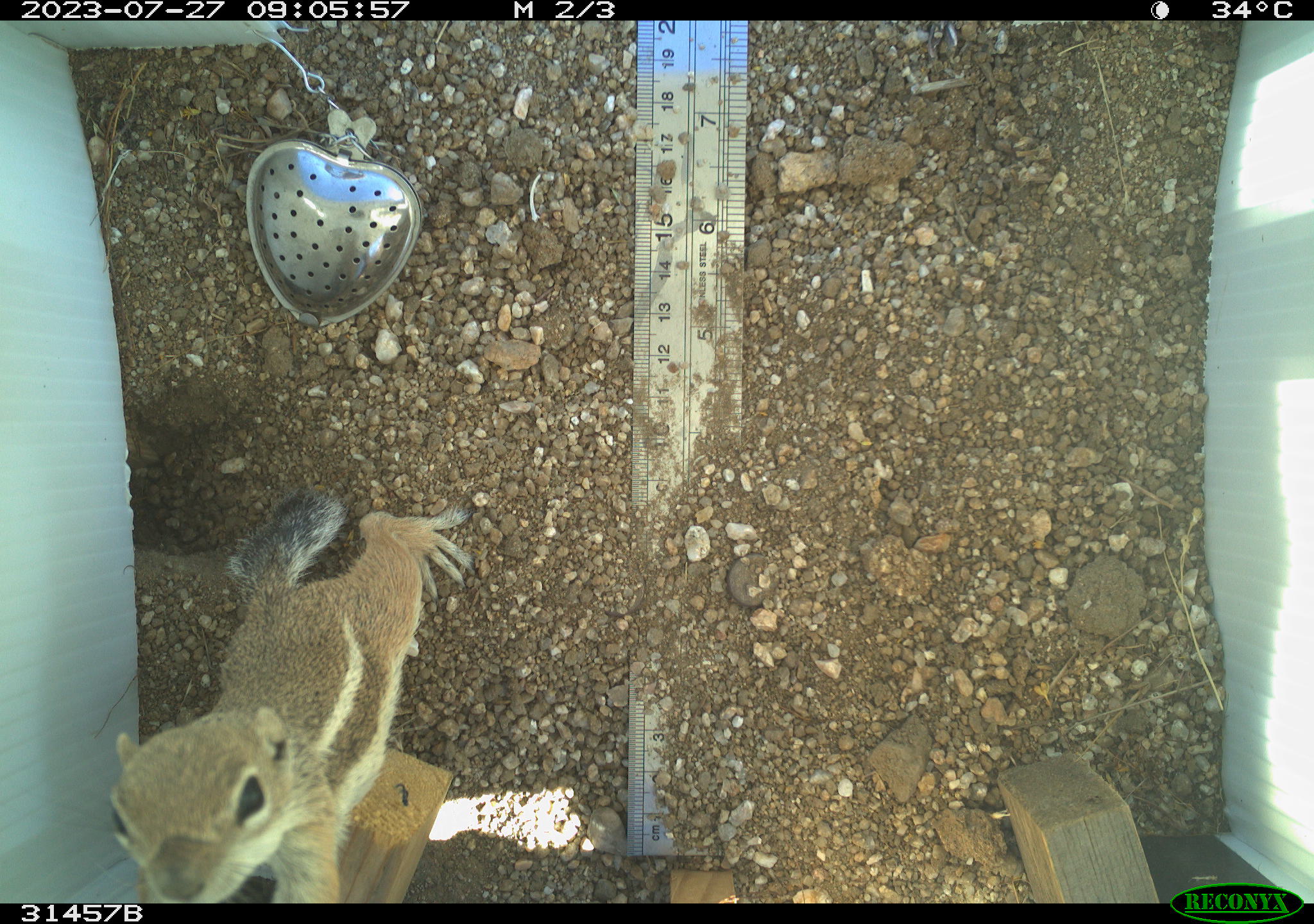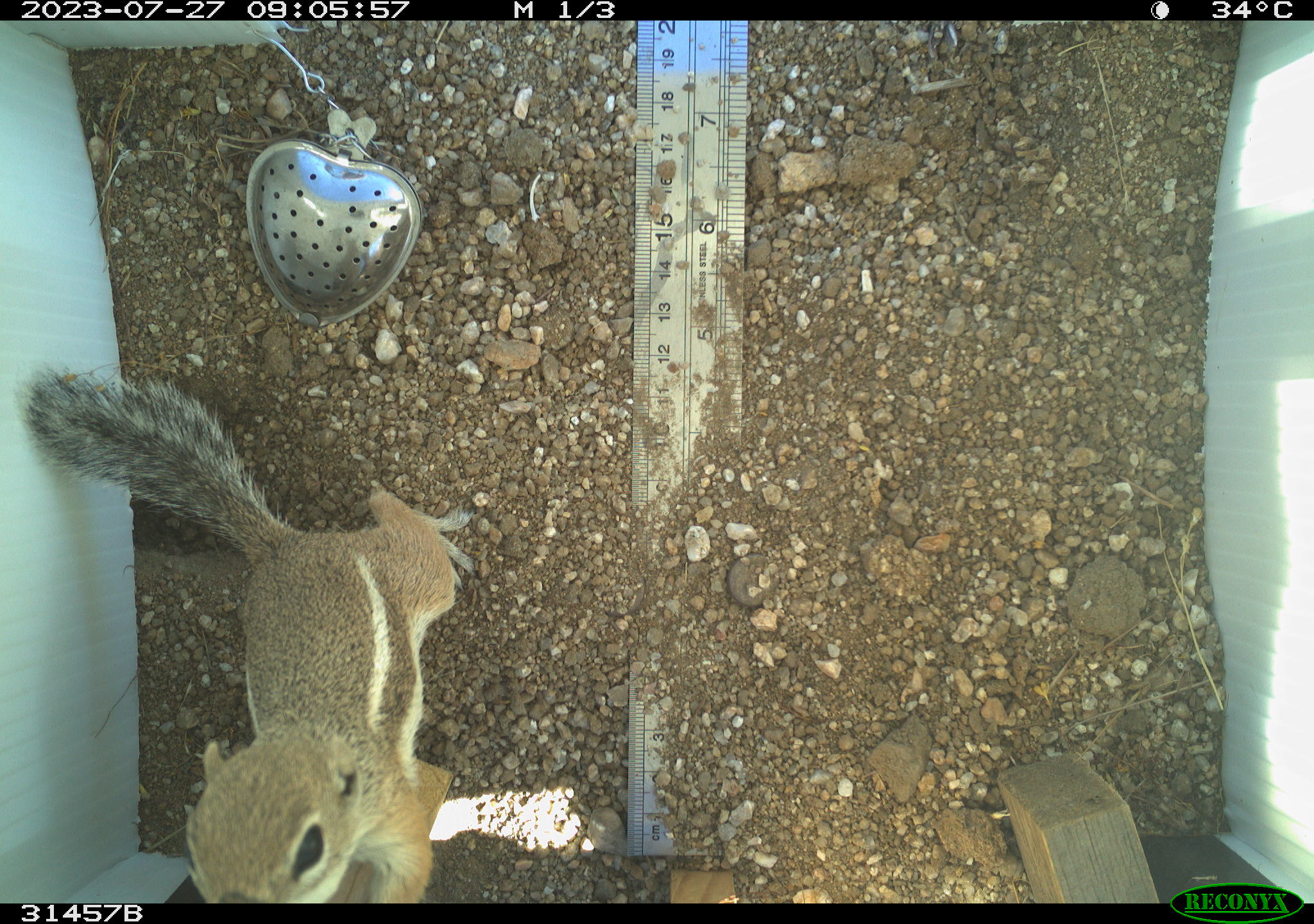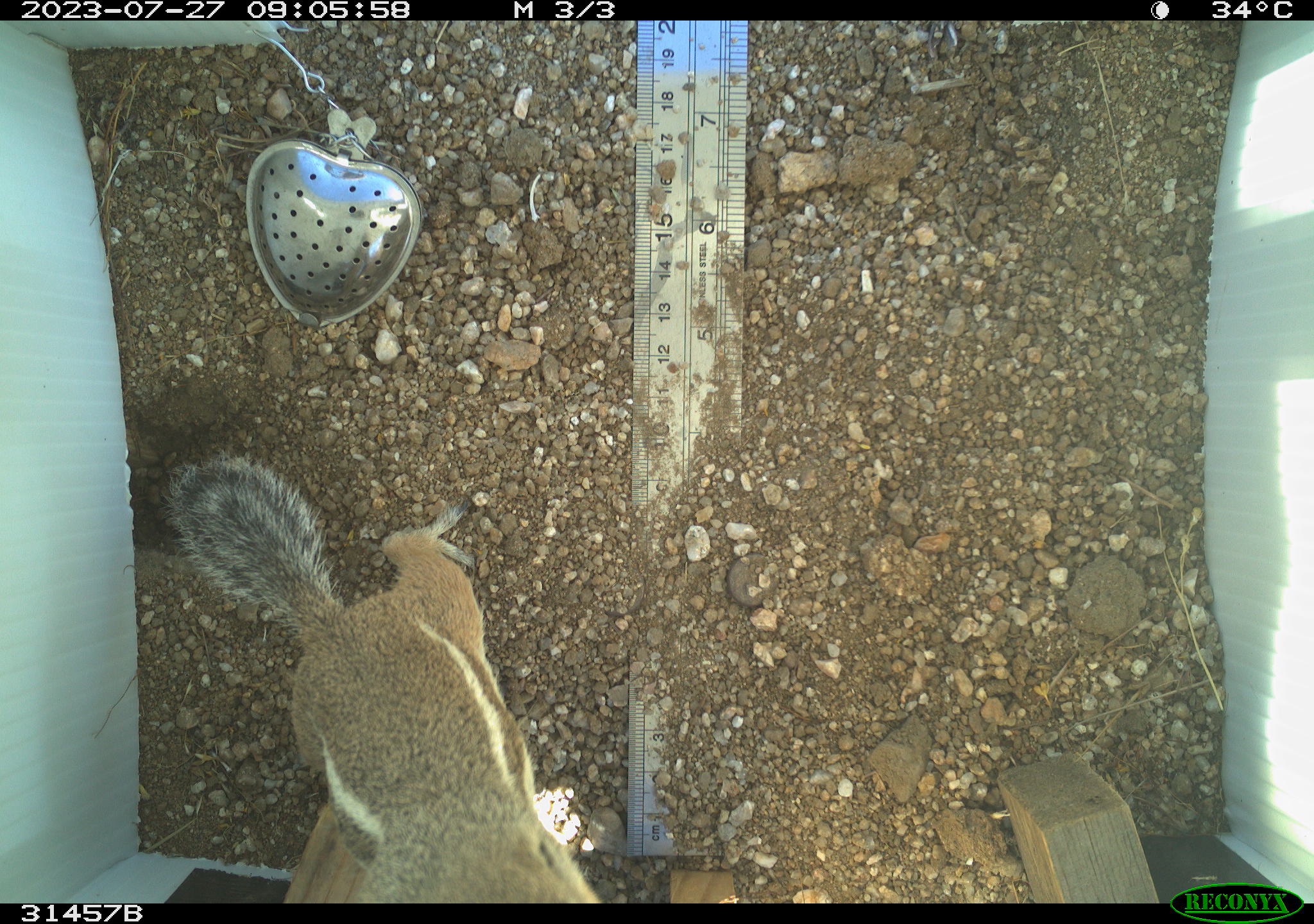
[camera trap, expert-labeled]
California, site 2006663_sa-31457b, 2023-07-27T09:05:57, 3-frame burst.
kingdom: Animalia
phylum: Chordata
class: Mammalia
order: Rodentia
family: Sciuridae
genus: Ammospermophilus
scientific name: Ammospermophilus leucurus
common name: white-tailed antelope squirrel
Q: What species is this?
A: White-tailed antelope squirrel (Ammospermophilus leucurus).